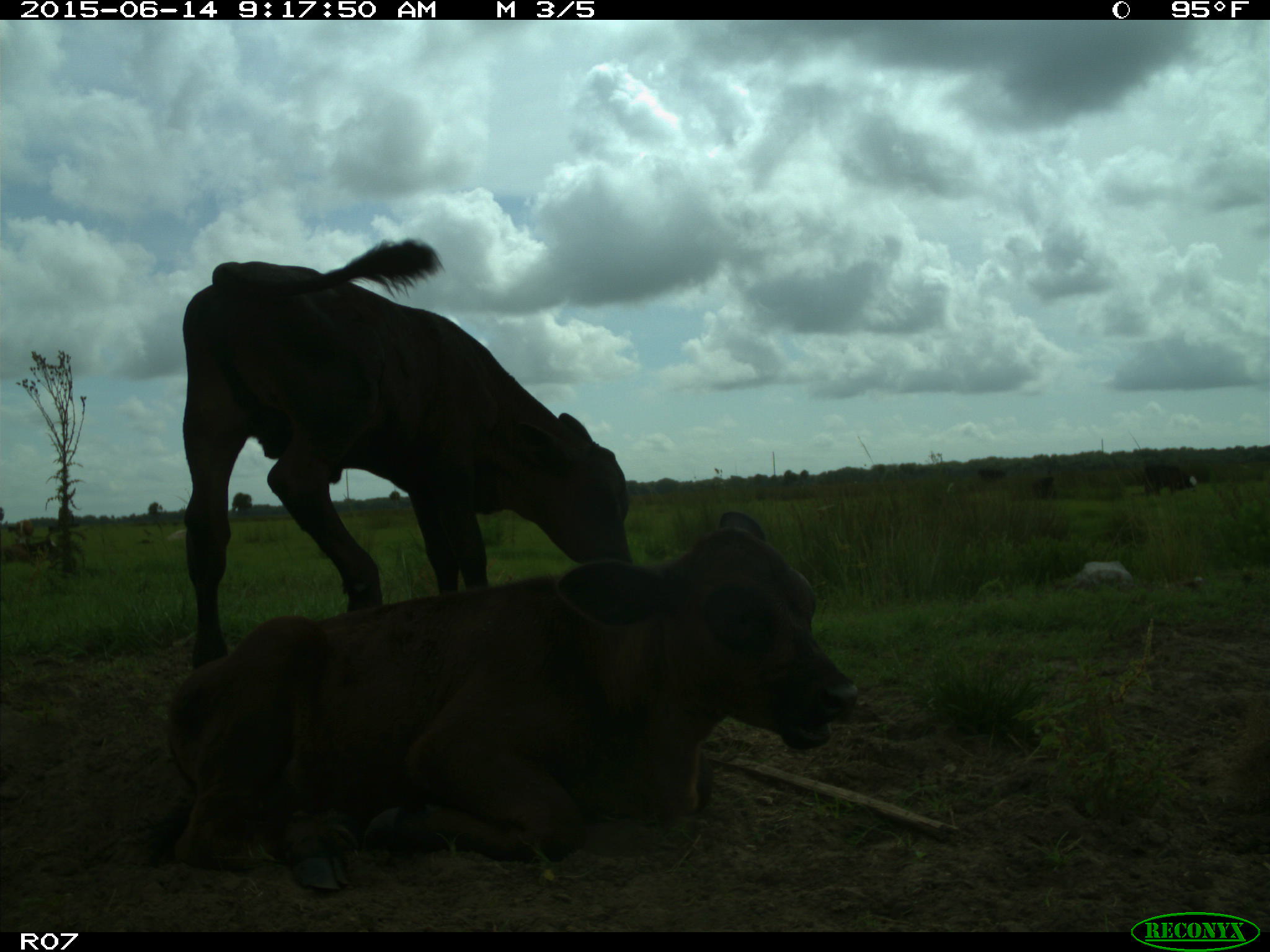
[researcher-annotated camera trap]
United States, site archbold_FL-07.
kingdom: Animalia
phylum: Chordata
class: Mammalia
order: Artiodactyla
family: Bovidae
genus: Bos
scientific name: Bos taurus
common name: domestic cow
Bos taurus (domestic cow).